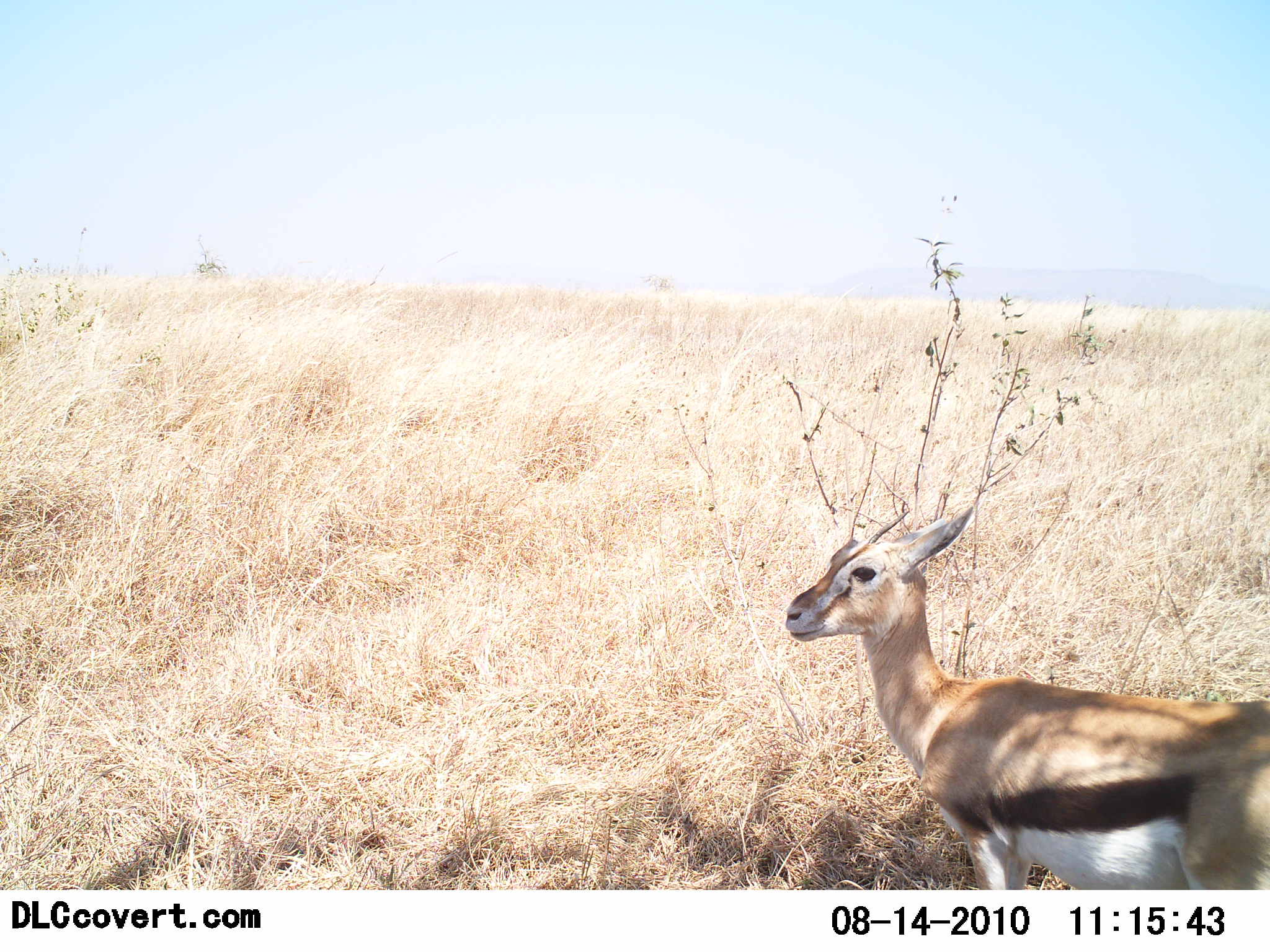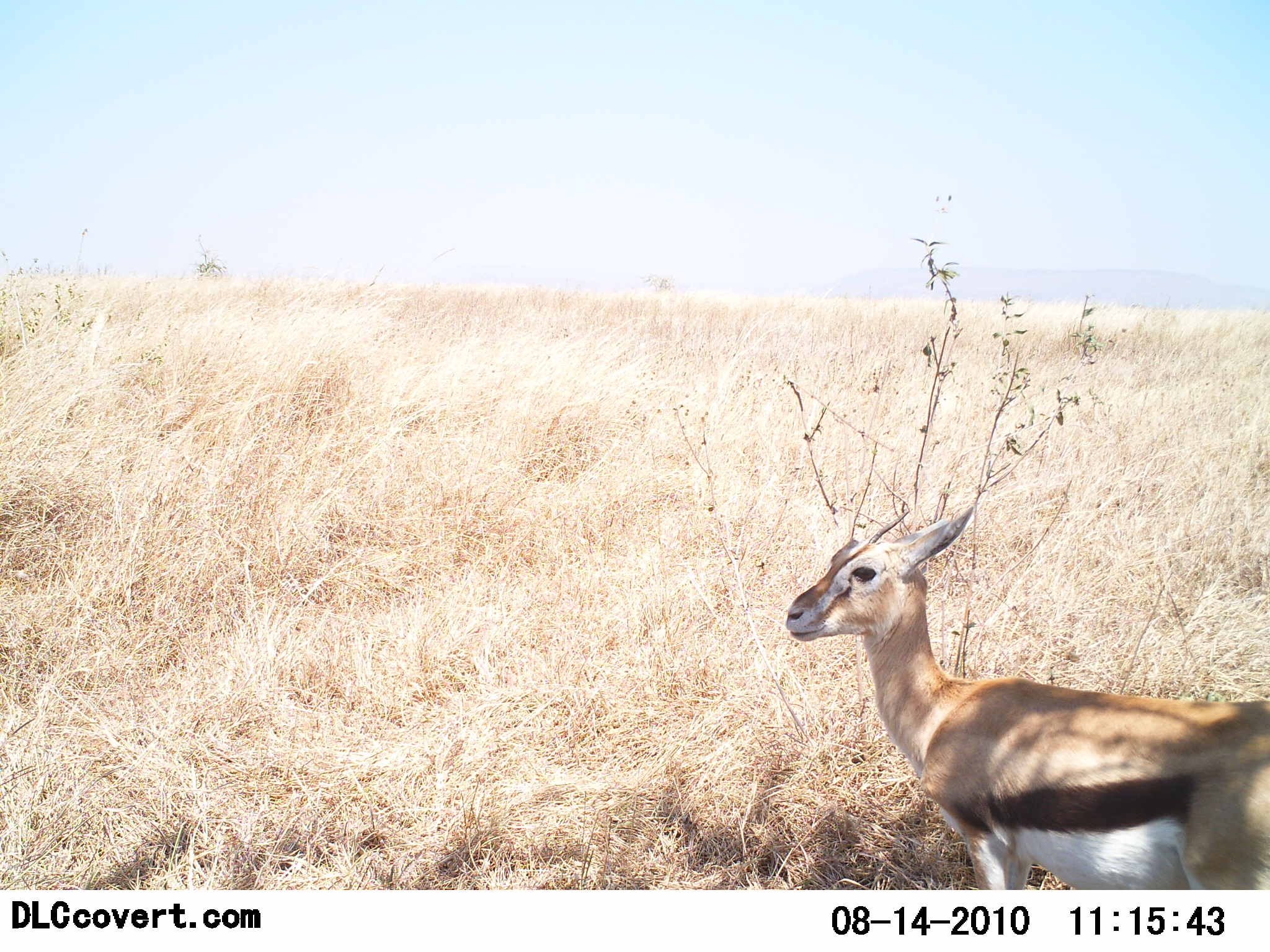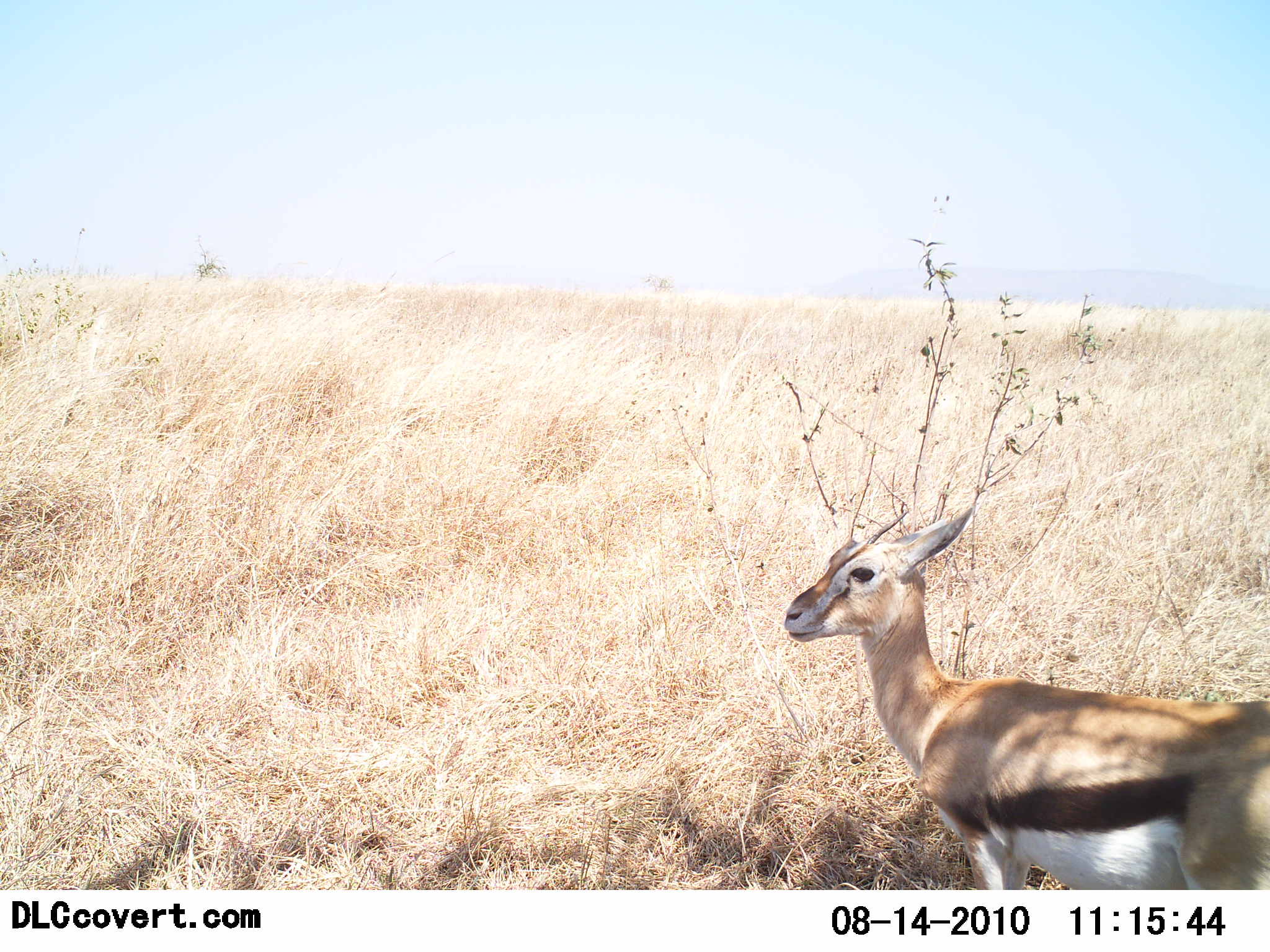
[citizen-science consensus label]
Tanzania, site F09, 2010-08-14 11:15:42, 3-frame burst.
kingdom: Animalia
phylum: Chordata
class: Mammalia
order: Artiodactyla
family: Bovidae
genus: Eudorcas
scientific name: Eudorcas thomsonii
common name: thomson's gazelle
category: gazellethomsons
Gazellethomsons (thomson's gazelle) (Eudorcas thomsonii), count 1. Behavior (volunteer vote fractions): standing 100%, resting 0%, moving 0%, interacting 0%. Young present (vote fraction): 6%. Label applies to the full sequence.